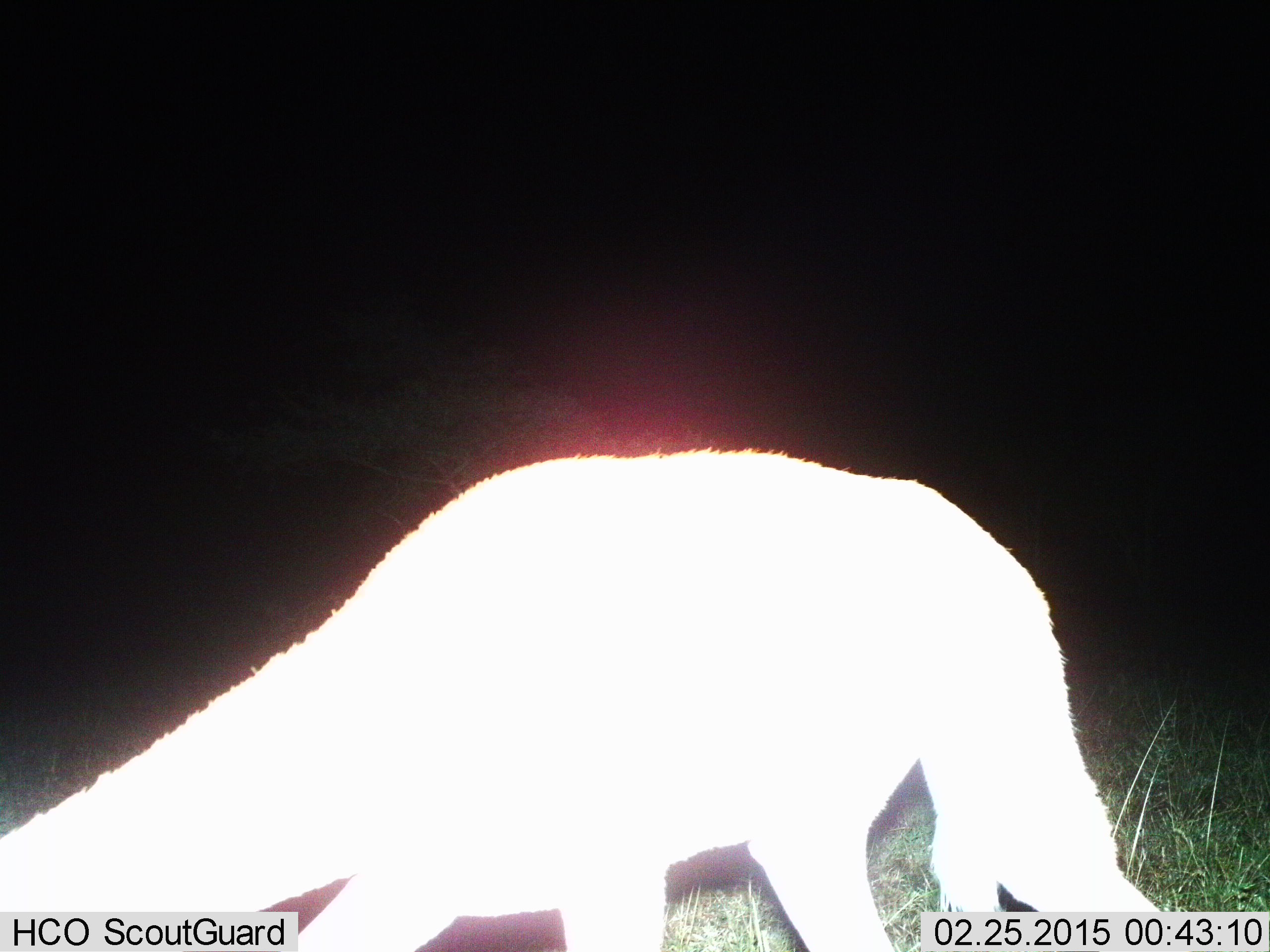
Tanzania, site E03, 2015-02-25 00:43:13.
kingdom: Animalia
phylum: Chordata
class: Mammalia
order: Tubulidentata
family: Orycteropodidae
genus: Orycteropus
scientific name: Orycteropus afer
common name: aardvark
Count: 1.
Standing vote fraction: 80%.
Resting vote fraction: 0%.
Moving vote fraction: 20%.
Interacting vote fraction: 0%.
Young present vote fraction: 0%.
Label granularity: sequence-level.